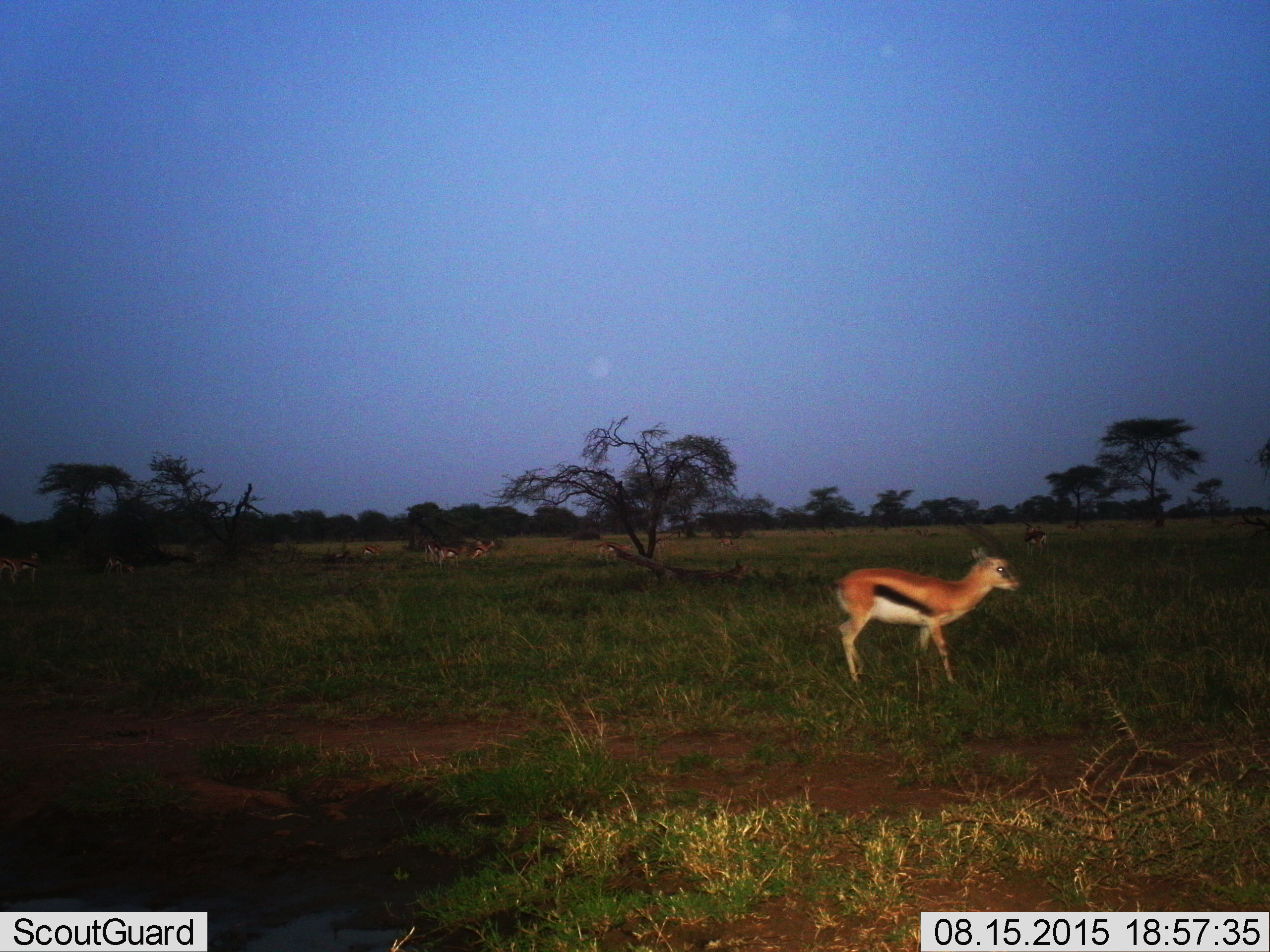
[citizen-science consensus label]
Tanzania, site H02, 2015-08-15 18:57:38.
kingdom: Animalia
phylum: Chordata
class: Mammalia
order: Artiodactyla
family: Bovidae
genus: Eudorcas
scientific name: Eudorcas thomsonii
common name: thomson's gazelle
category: gazellethomsons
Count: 11-50.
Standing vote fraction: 88%.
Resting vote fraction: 25%.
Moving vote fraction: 62%.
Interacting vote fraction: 0%.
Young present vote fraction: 12%.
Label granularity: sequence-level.